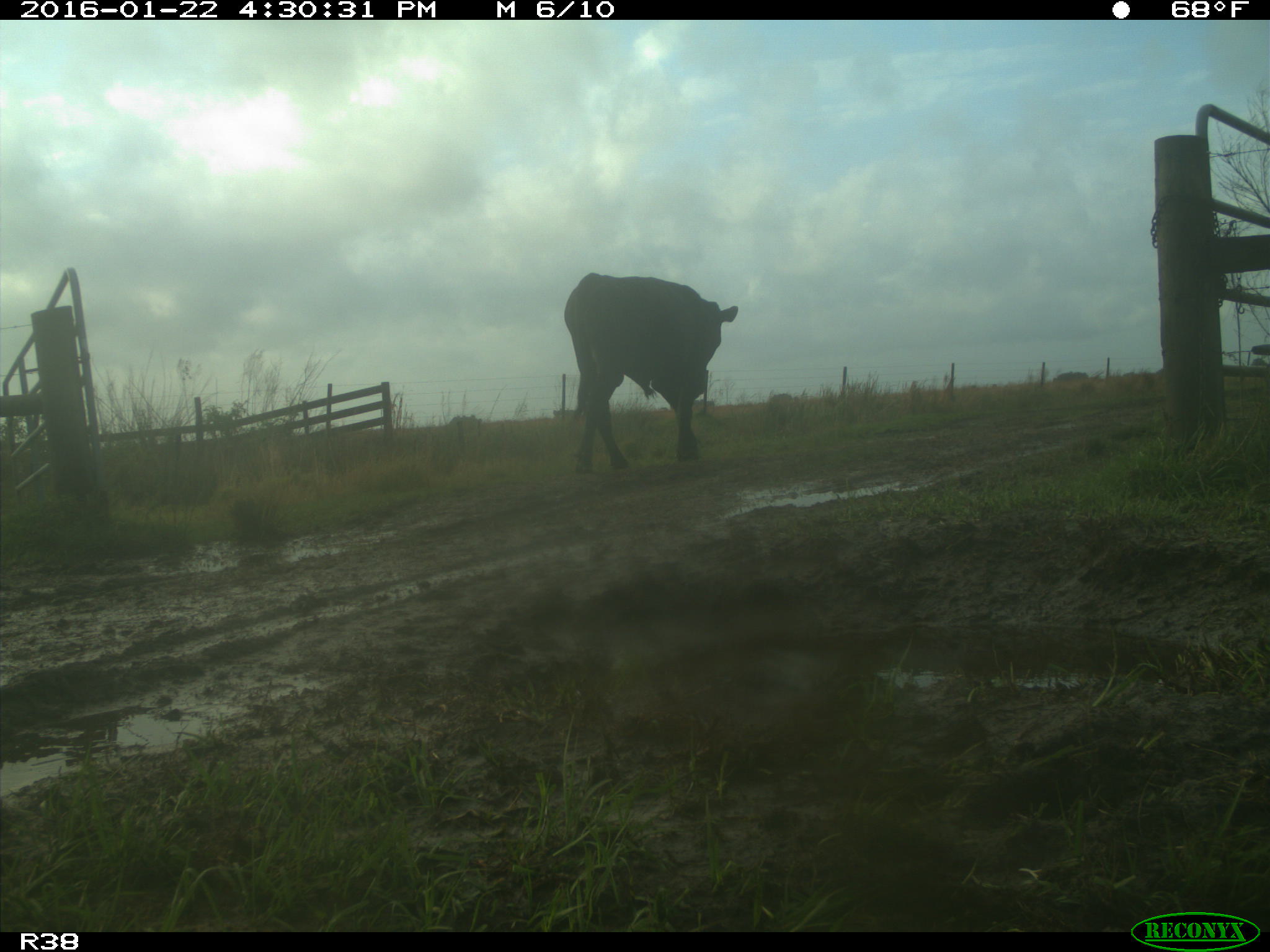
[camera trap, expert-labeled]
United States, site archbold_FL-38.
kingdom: Animalia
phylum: Chordata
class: Mammalia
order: Artiodactyla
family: Bovidae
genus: Bos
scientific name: Bos taurus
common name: domestic cow